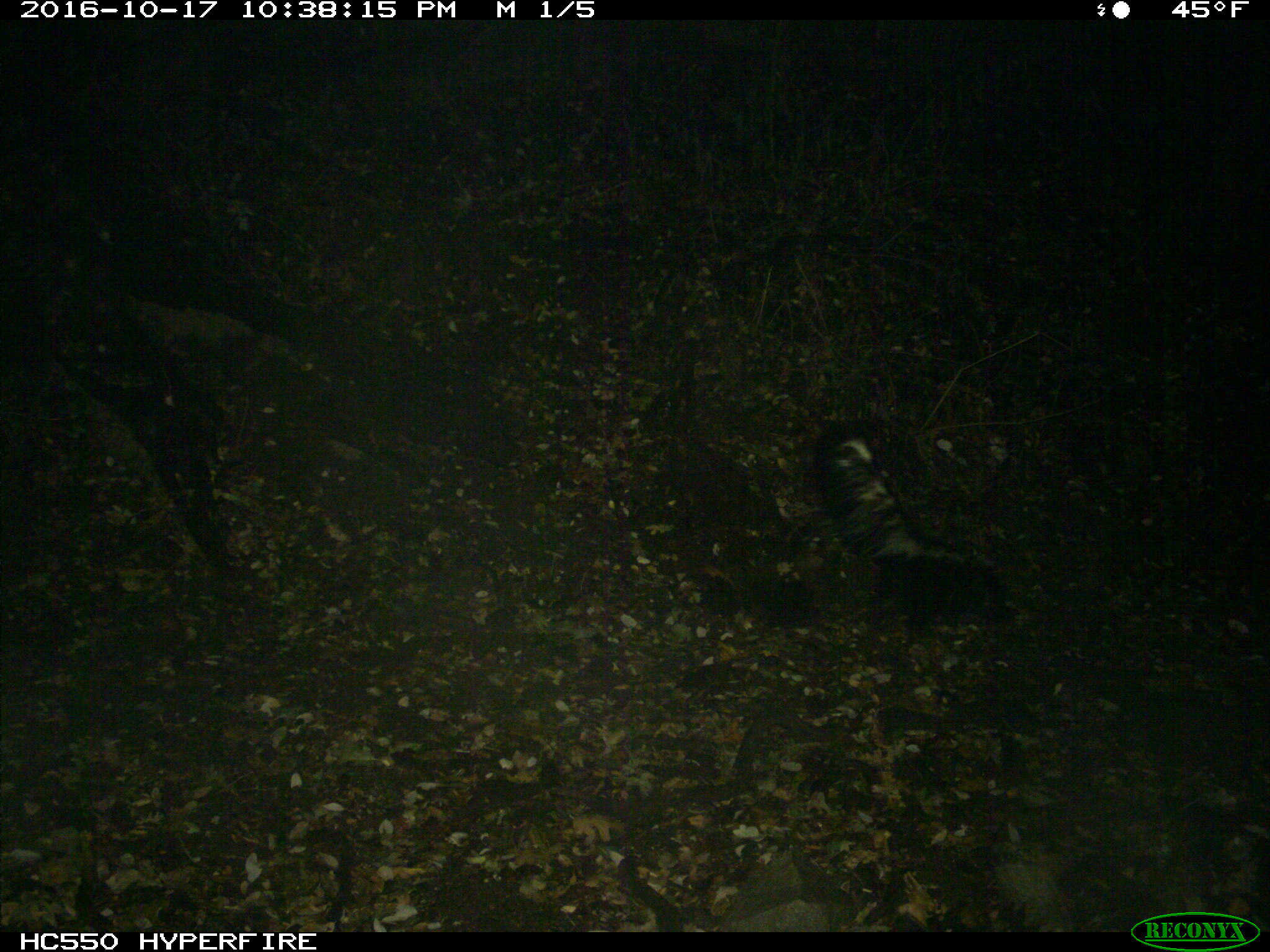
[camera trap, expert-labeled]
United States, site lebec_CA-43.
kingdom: Animalia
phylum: Chordata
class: Mammalia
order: Carnivora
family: Mephitidae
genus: Mephitis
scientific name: Mephitis mephitis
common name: striped skunk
Mephitis mephitis (striped skunk).